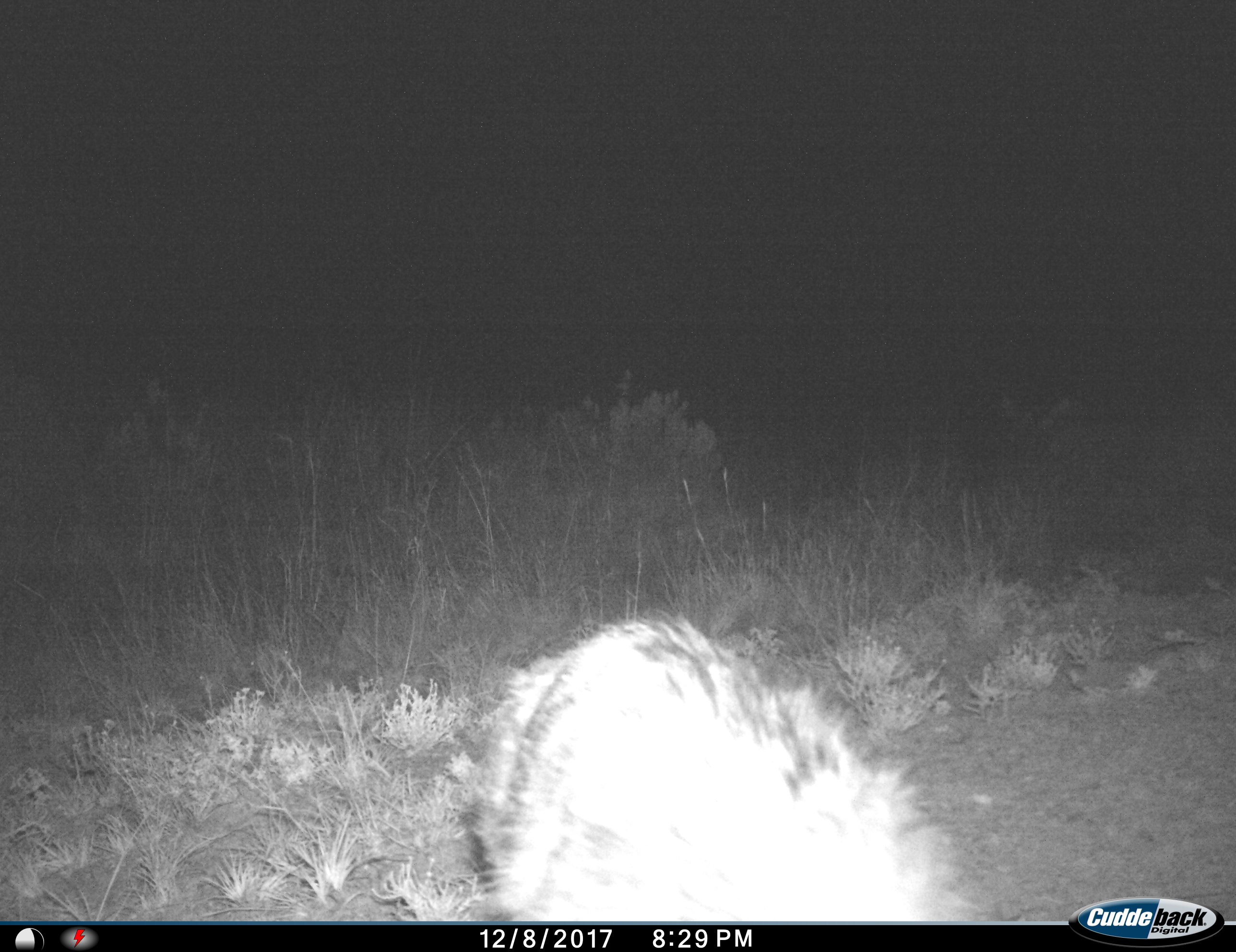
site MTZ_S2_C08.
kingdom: Animalia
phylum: Chordata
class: Mammalia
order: Carnivora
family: Hyaenidae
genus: Proteles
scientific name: Proteles cristatus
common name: aardwolf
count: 1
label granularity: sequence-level